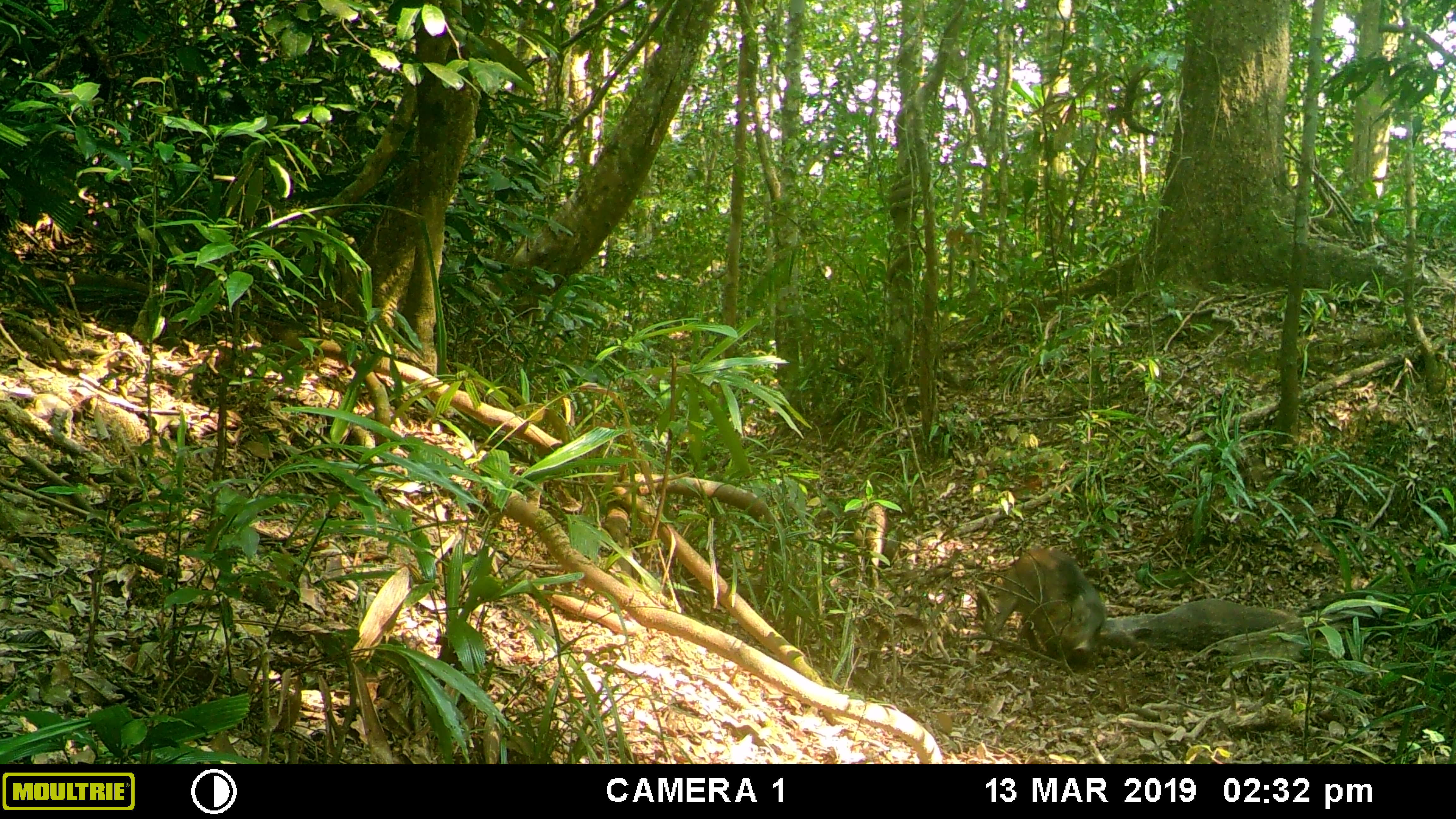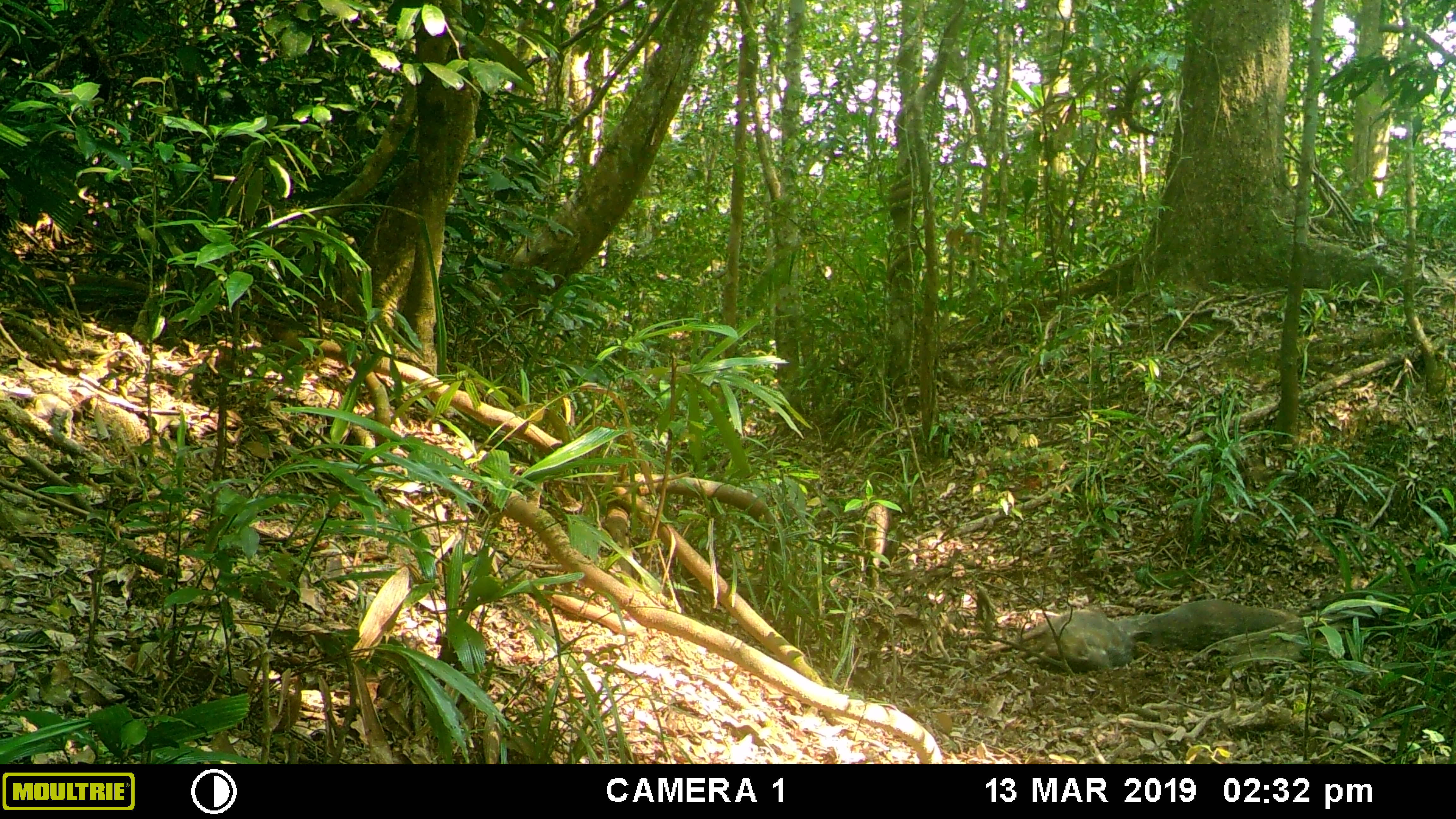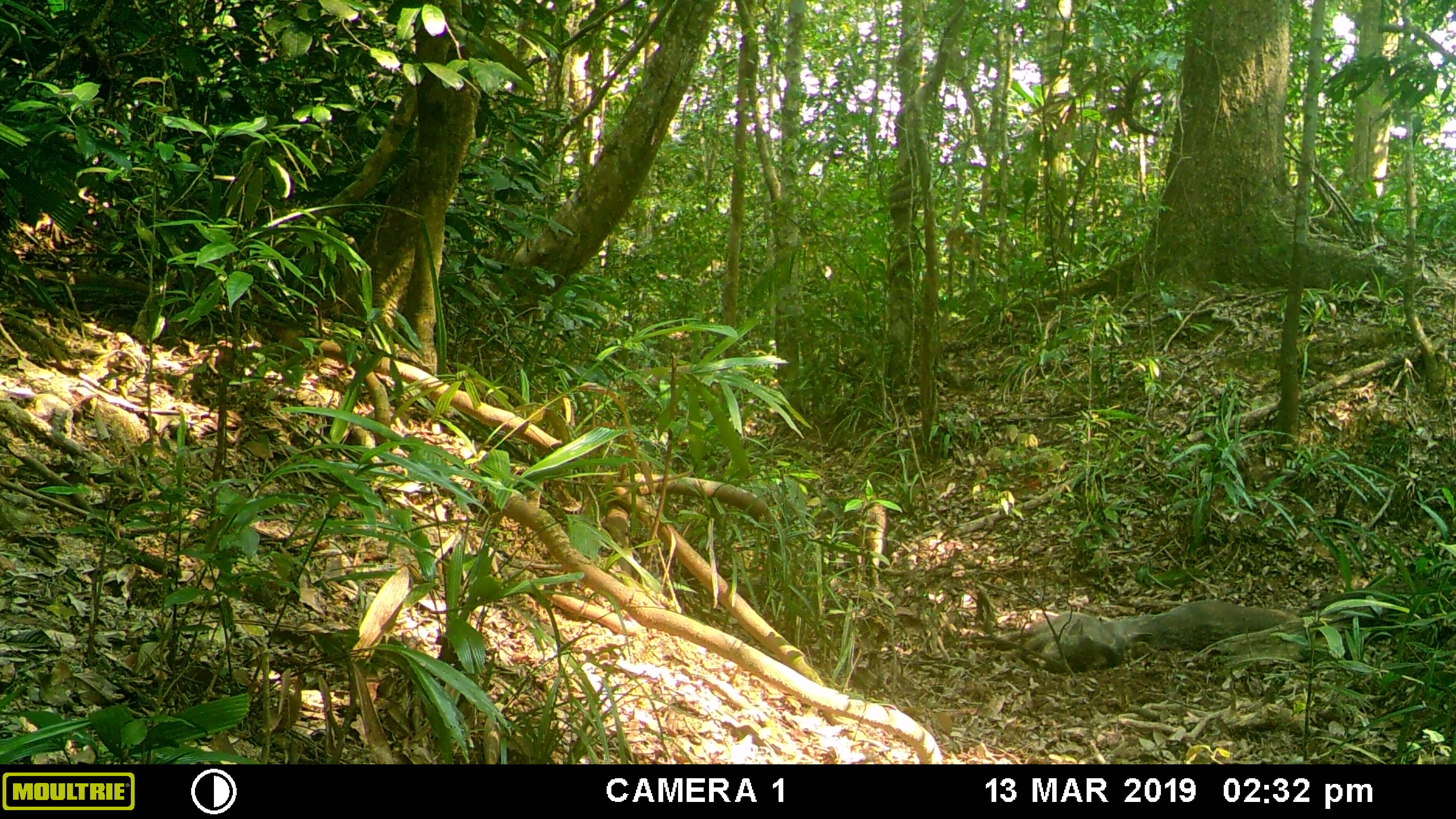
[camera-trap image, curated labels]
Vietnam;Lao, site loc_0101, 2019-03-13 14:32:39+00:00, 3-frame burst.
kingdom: Animalia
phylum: Chordata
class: Mammalia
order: Artiodactyla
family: Suidae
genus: Sus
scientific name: Sus scrofa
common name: eurasian wild pig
Eurasian wild pig (Sus scrofa). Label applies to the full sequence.